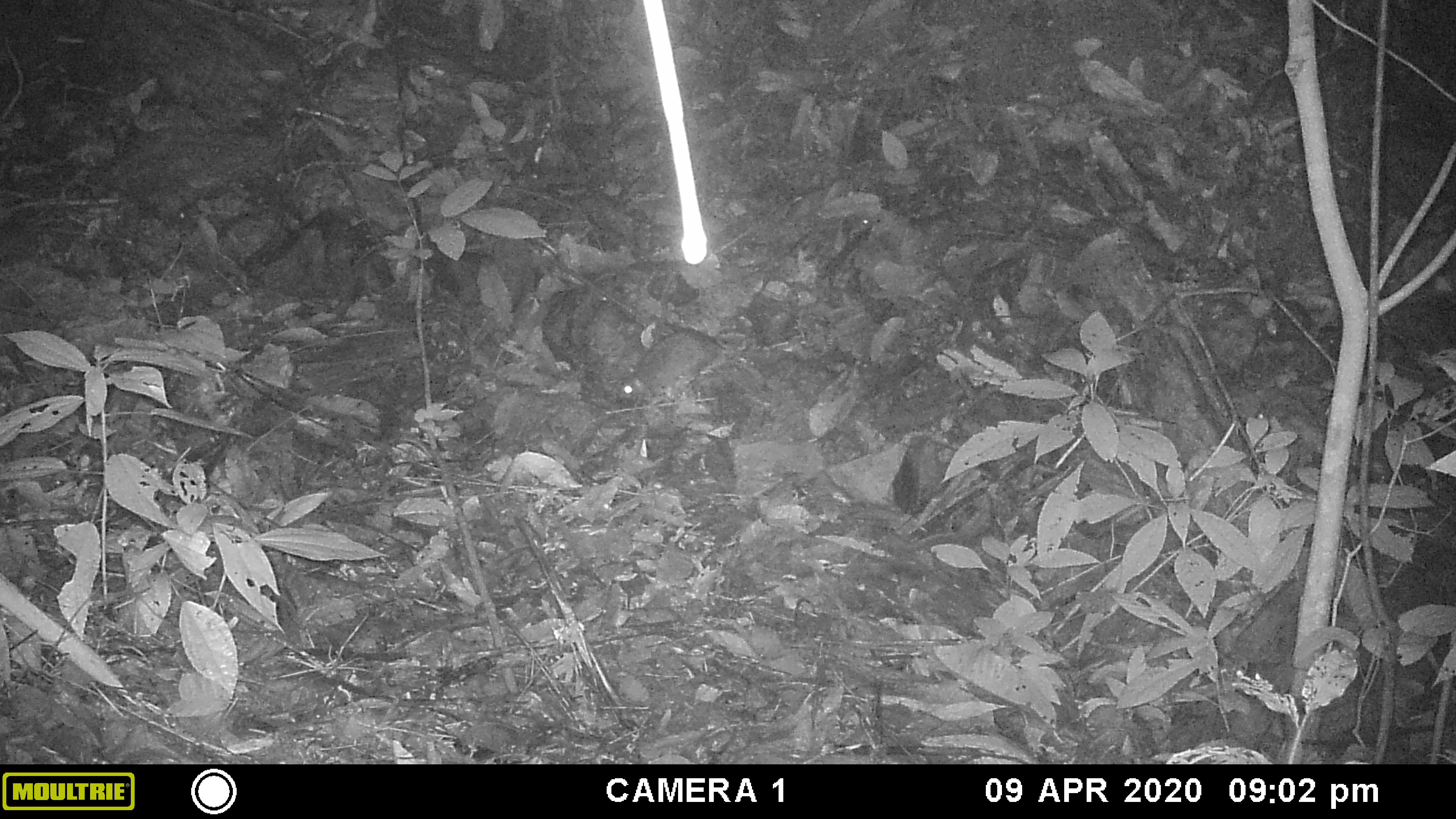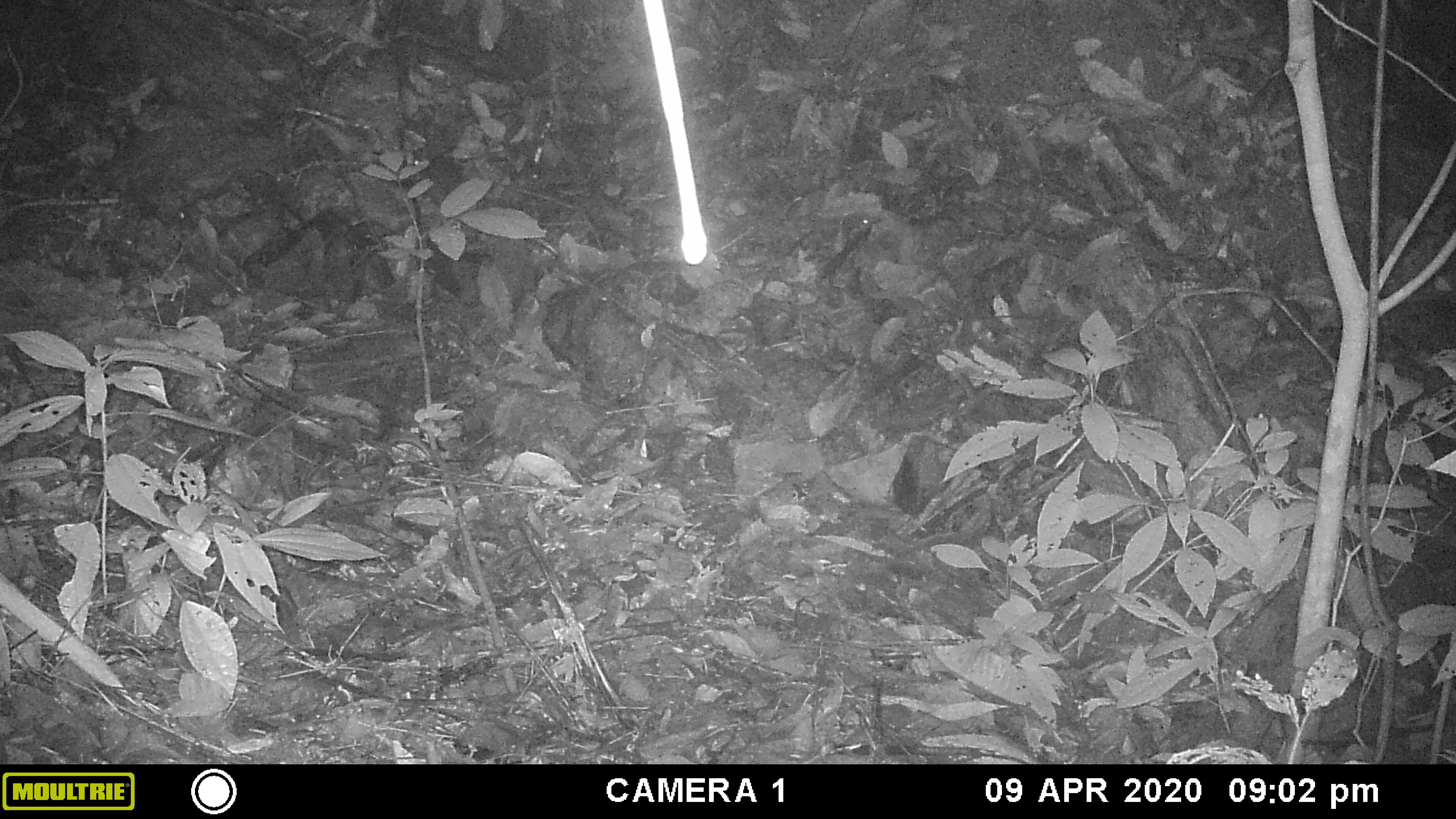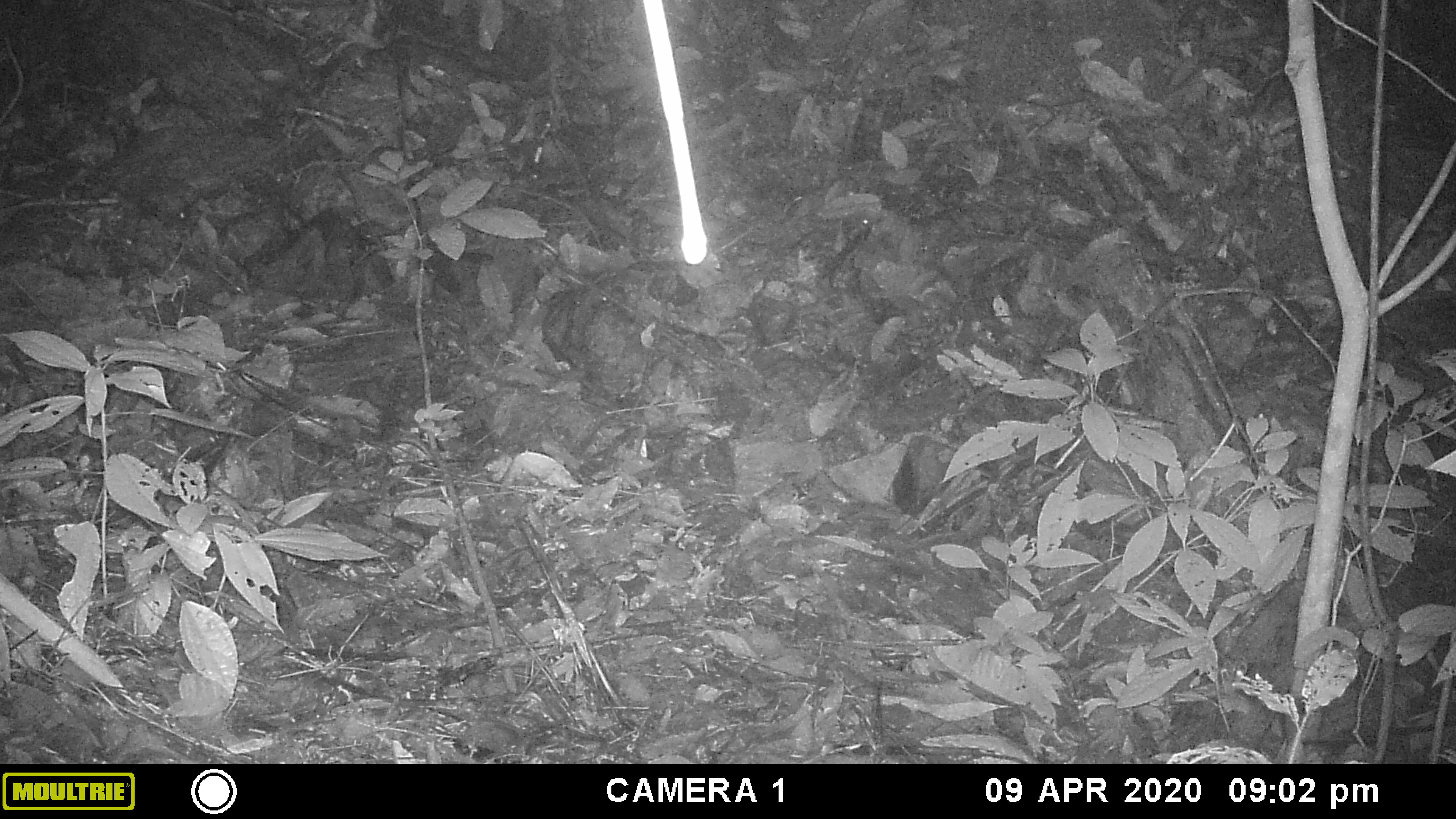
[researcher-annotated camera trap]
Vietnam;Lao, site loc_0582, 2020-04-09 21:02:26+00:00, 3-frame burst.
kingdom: Animalia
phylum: Chordata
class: Mammalia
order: Rodentia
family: Muridae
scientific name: Muridae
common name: old-world mice and rats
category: unidentified murid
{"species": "unidentified murid (old-world mice and rats) (Muridae)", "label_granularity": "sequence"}